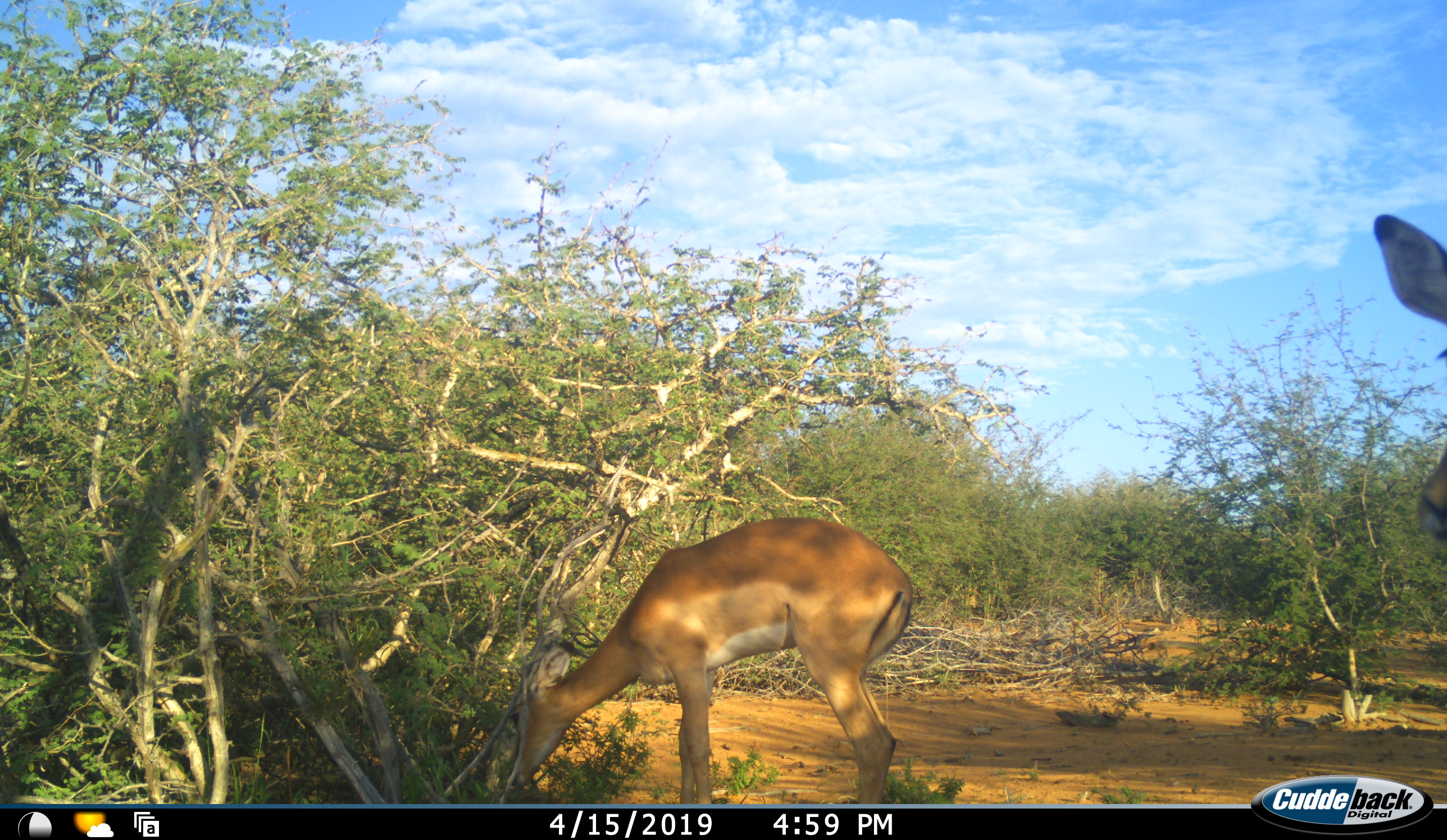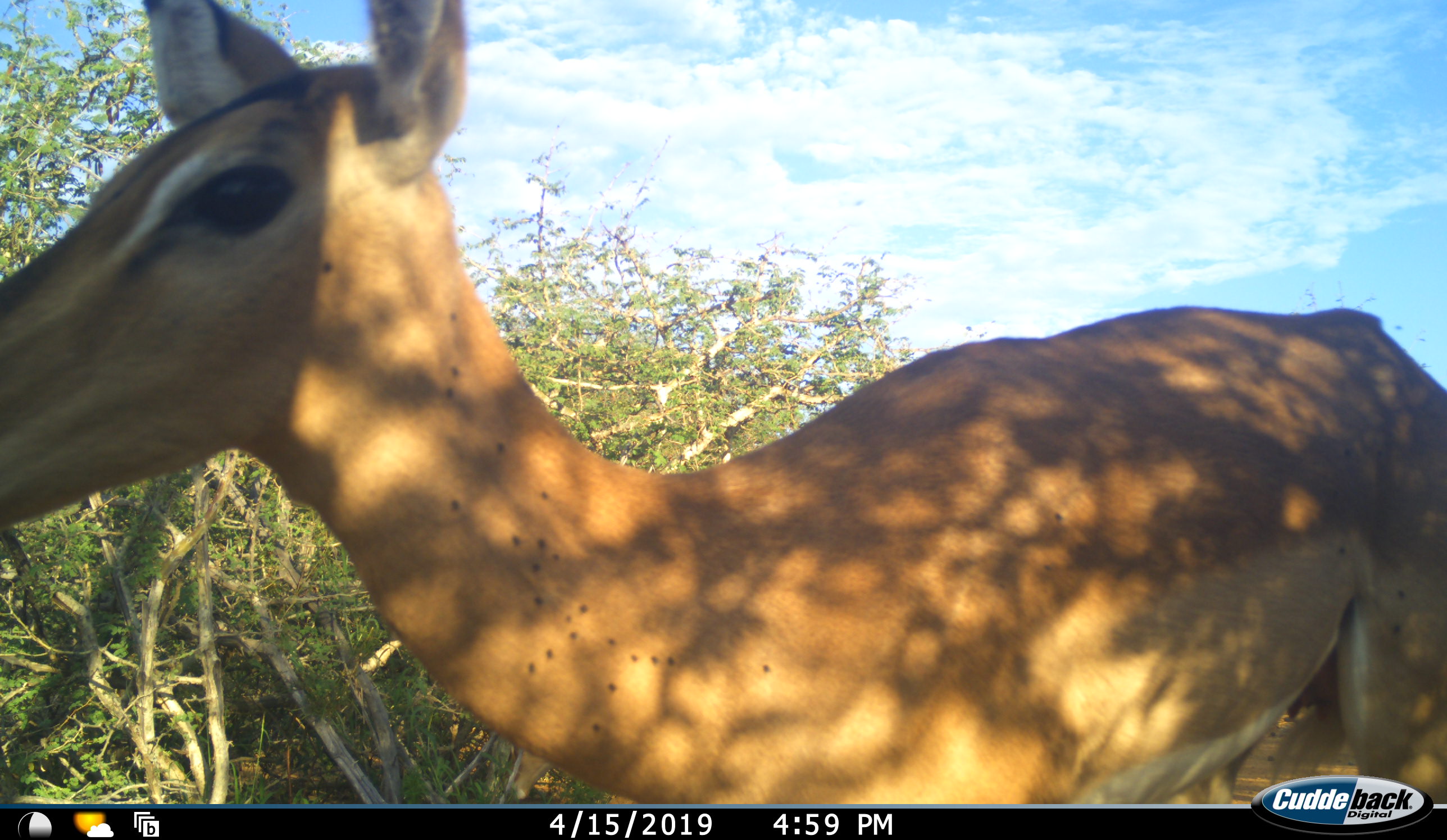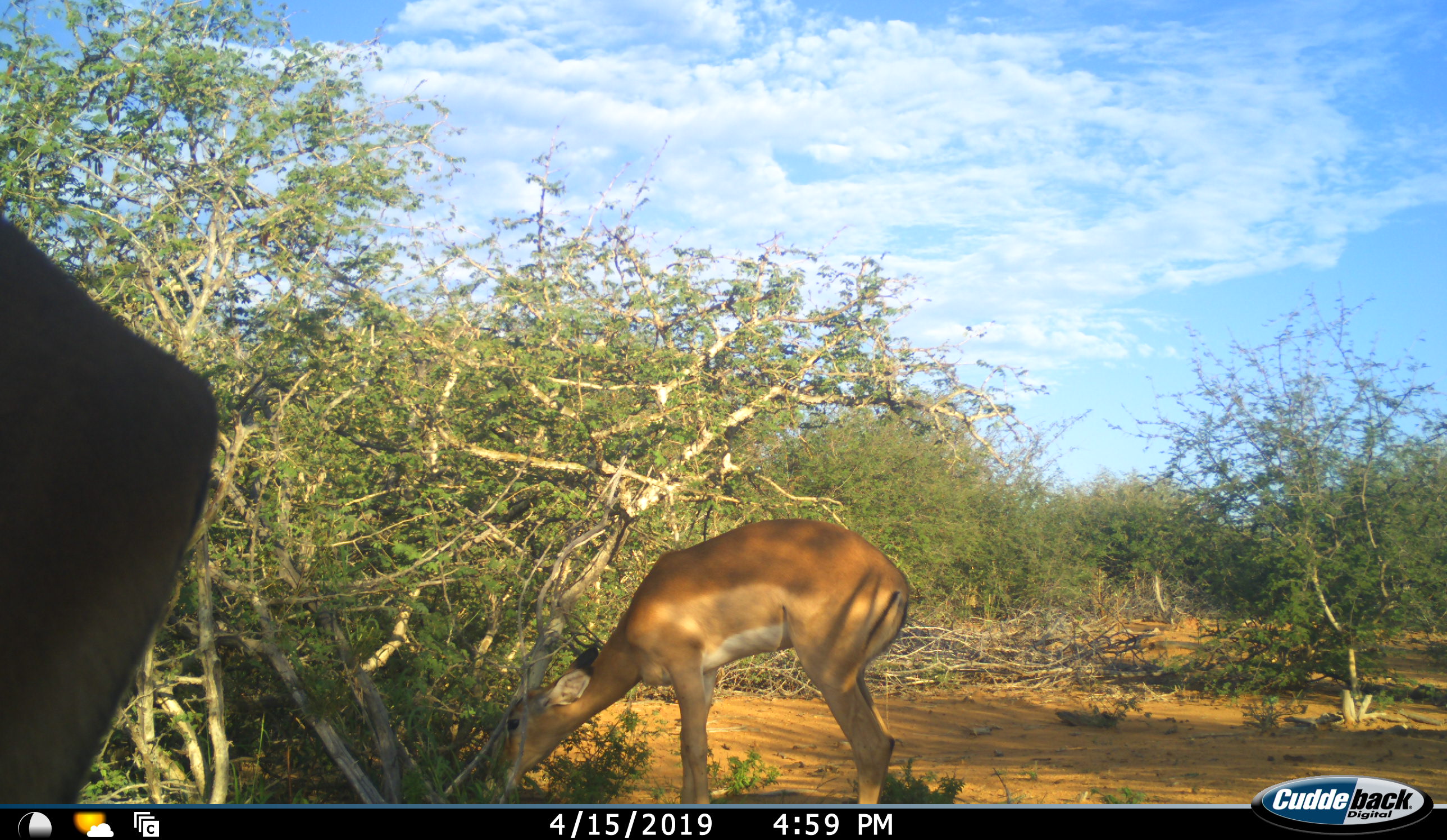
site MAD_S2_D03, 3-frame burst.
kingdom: Animalia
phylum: Chordata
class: Mammalia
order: Artiodactyla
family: Bovidae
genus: Aepyceros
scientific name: Aepyceros melampus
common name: impala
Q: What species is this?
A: Impala (Aepyceros melampus).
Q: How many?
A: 2.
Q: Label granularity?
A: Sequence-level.